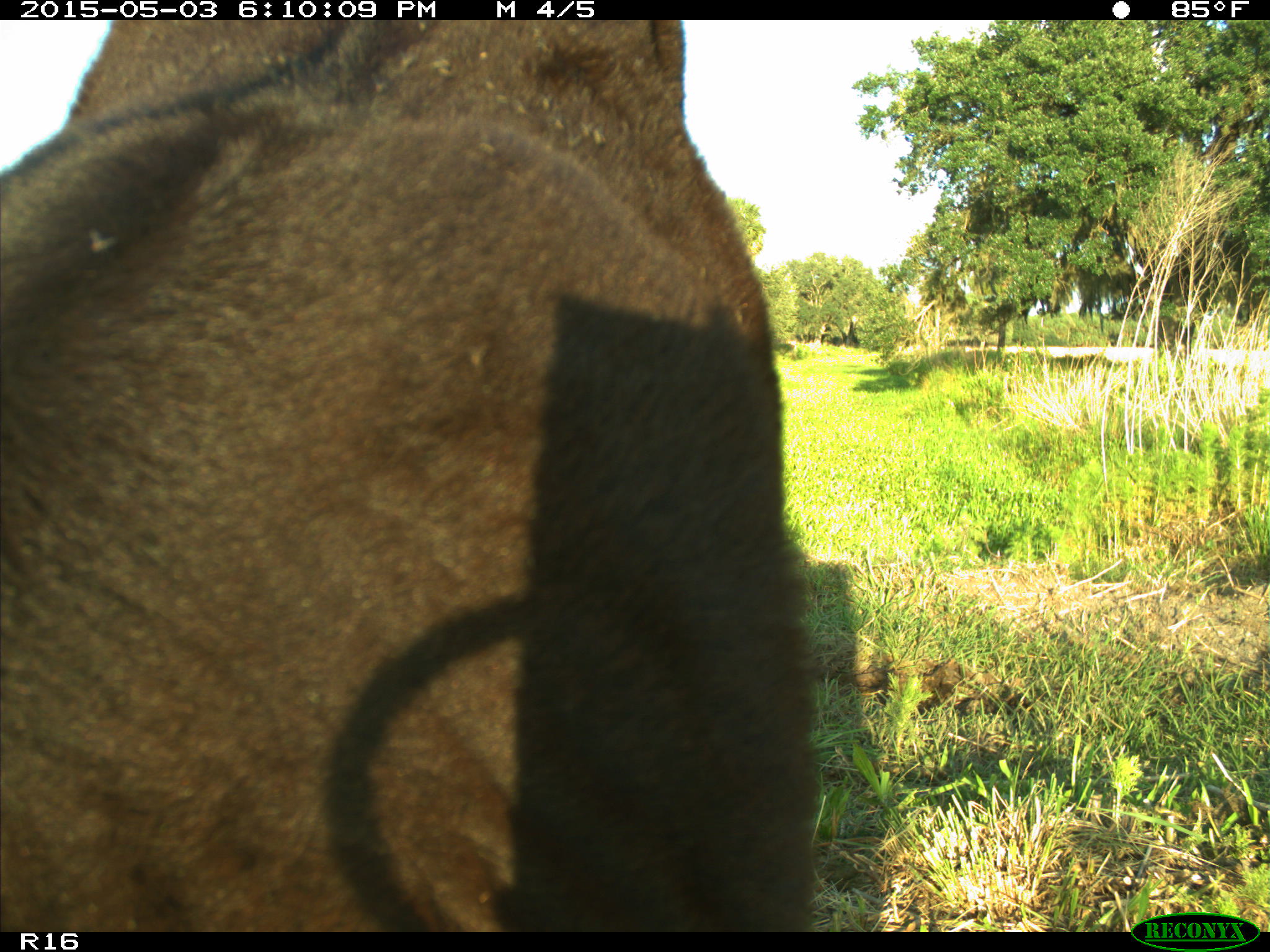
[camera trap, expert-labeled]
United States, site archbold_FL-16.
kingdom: Animalia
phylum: Chordata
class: Mammalia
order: Artiodactyla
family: Bovidae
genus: Bos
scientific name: Bos taurus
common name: domestic cow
Bos taurus (domestic cow).